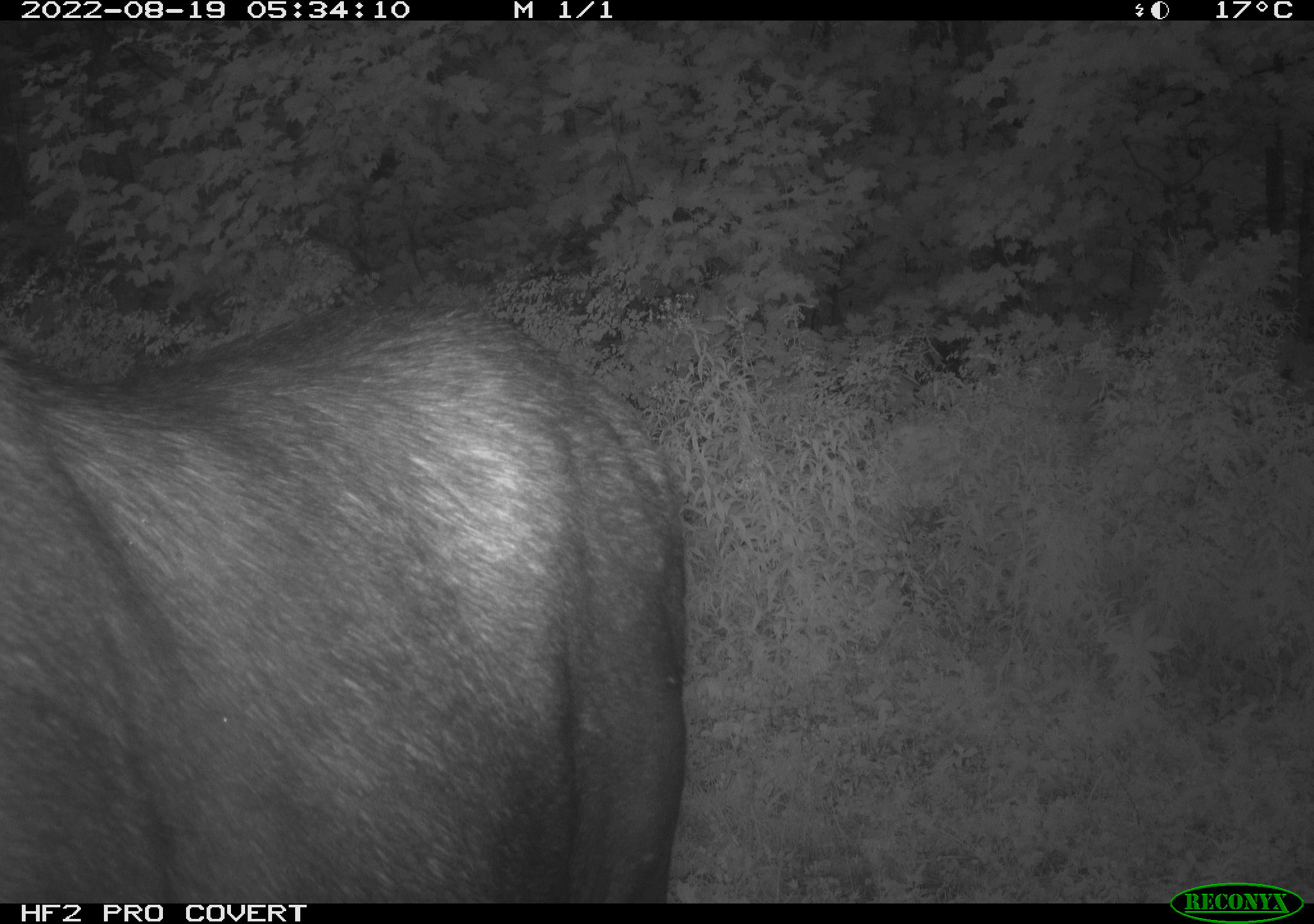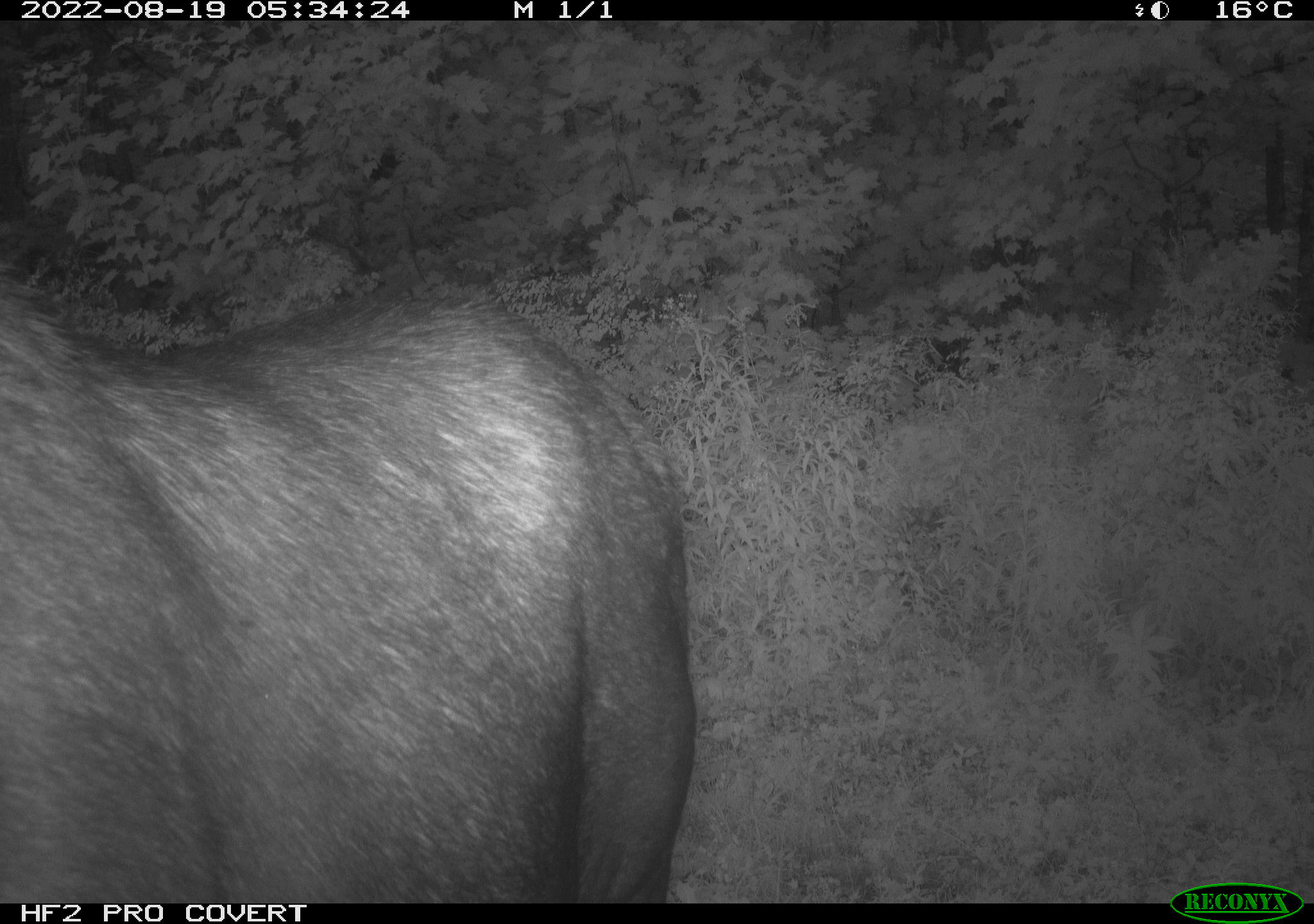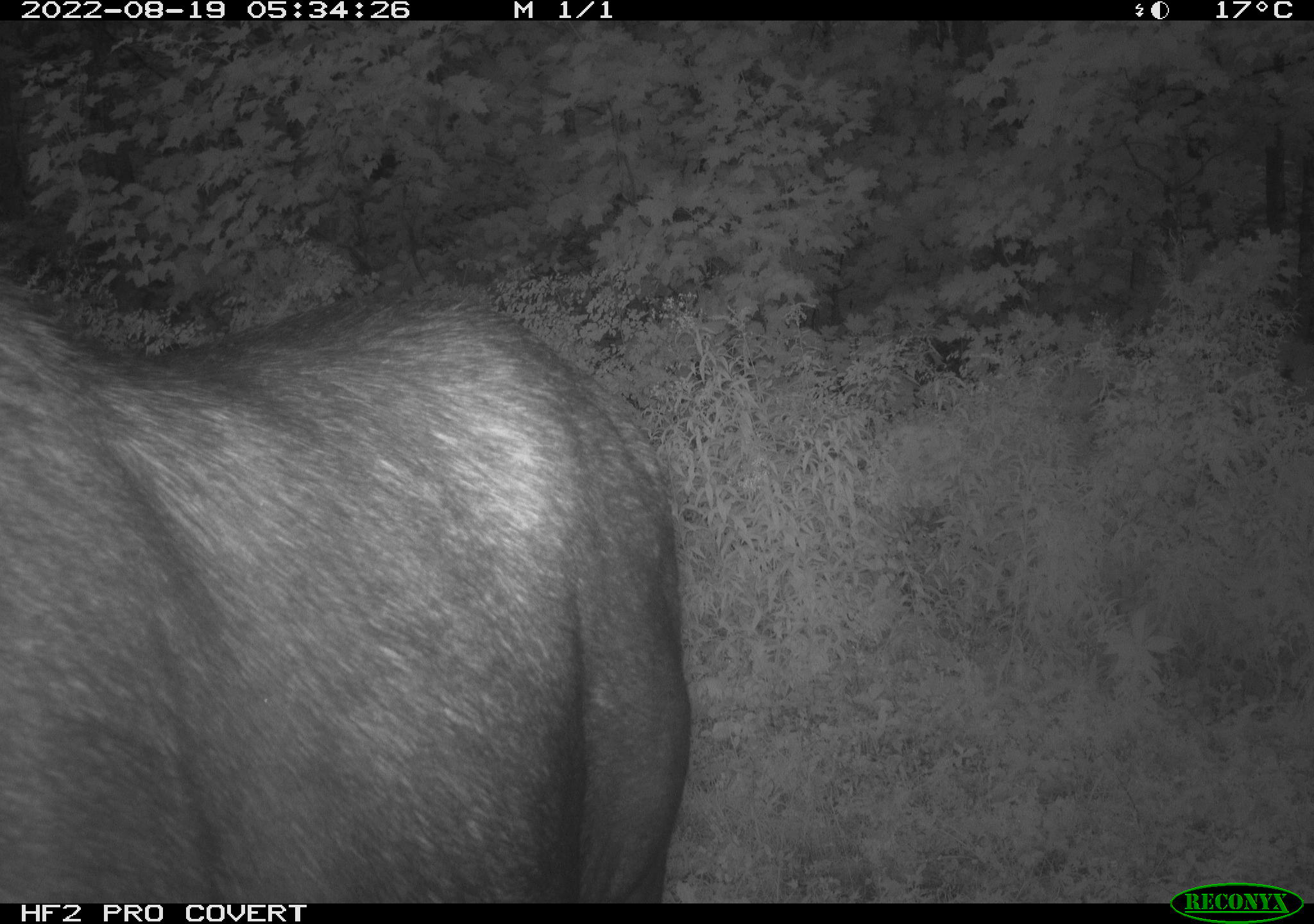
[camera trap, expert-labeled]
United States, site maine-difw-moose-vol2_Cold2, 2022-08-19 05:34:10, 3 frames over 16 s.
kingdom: Animalia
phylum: Chordata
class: Mammalia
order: Artiodactyla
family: Cervidae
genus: Alces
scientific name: Alces alces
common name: moose